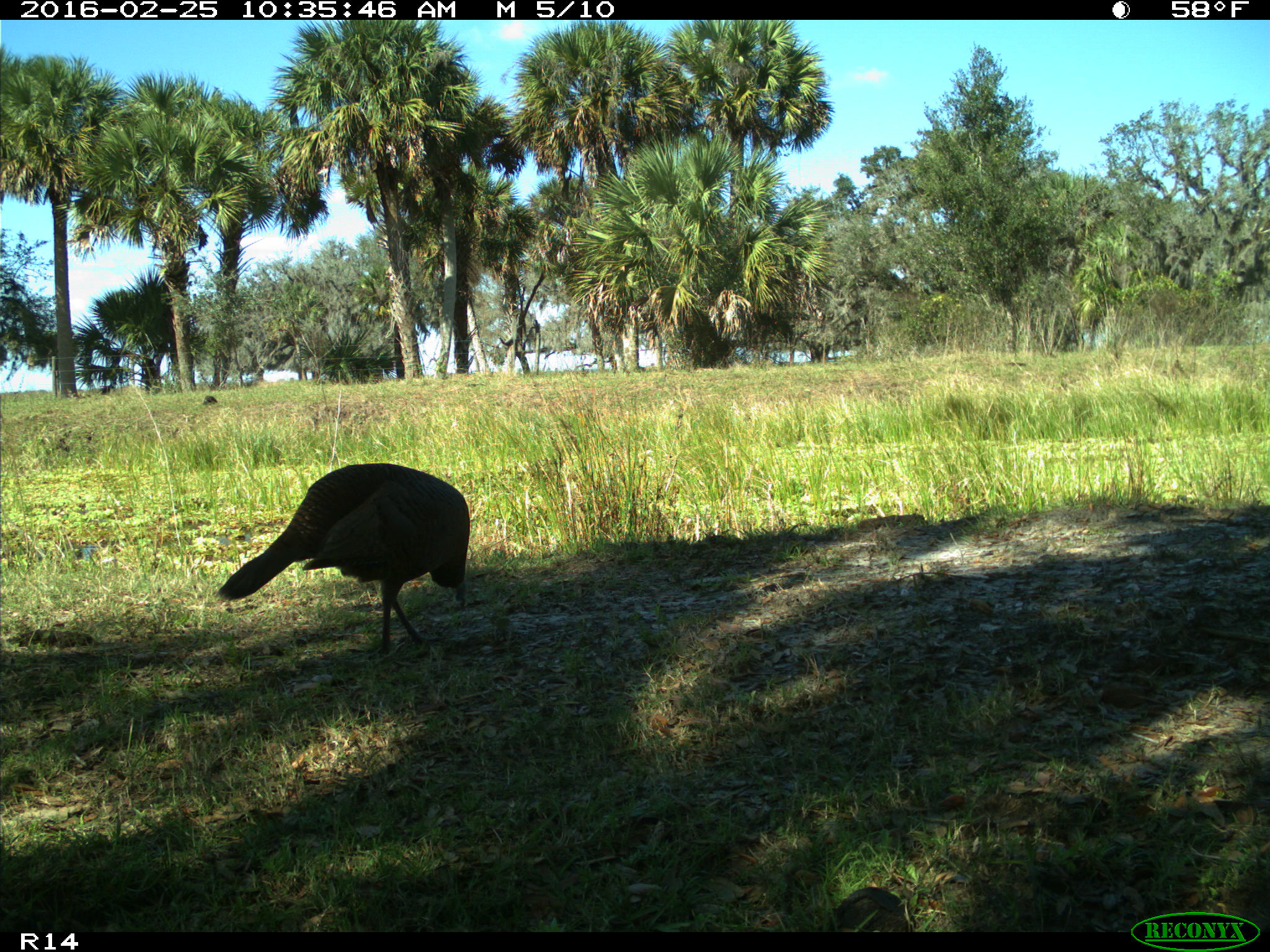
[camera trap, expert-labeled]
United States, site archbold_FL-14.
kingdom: Animalia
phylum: Chordata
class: Aves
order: Galliformes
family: Phasianidae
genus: Meleagris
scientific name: Meleagris gallopavo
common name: wild turkey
Meleagris gallopavo (wild turkey).